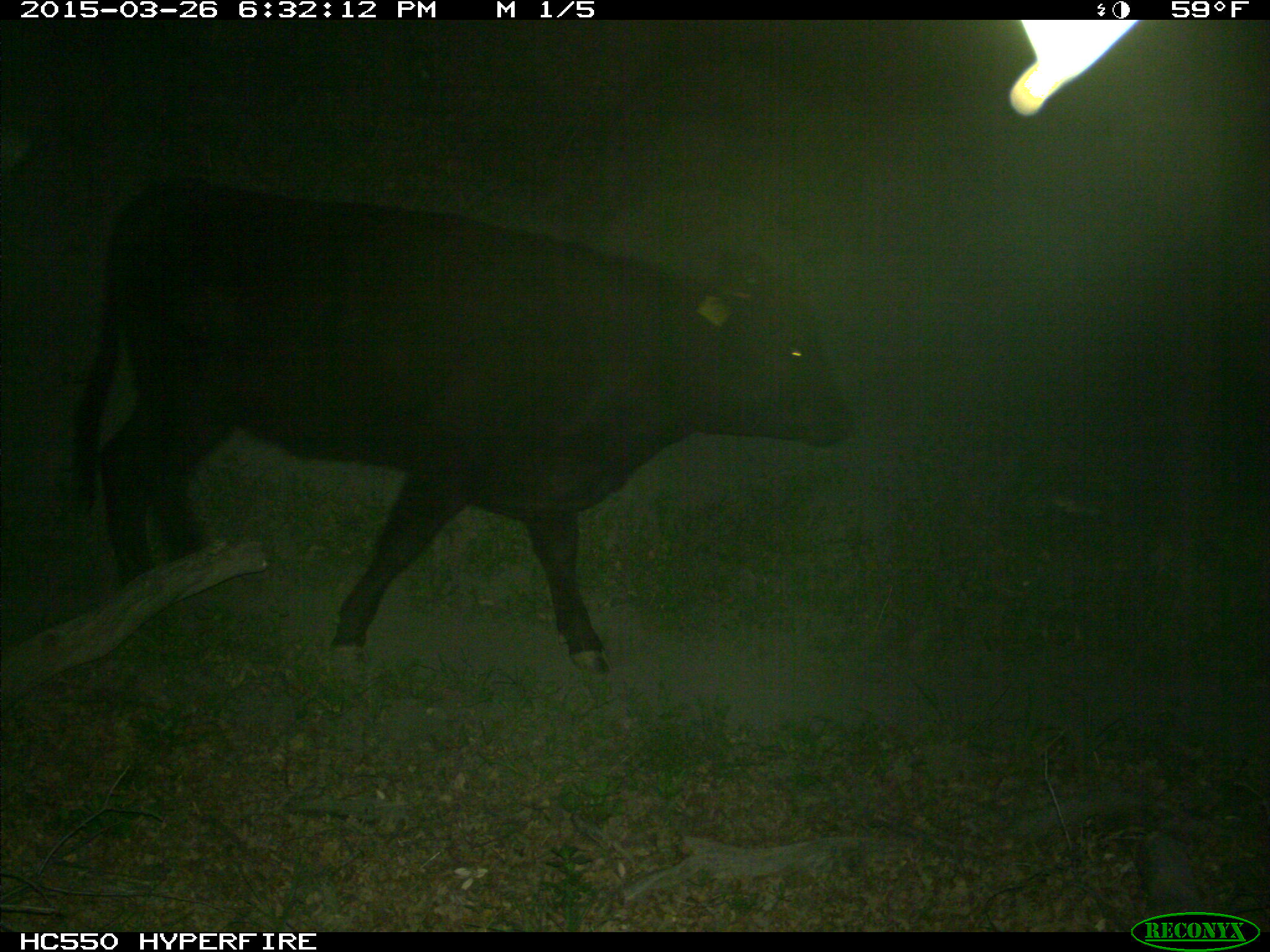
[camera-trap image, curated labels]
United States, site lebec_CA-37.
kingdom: Animalia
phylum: Chordata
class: Mammalia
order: Artiodactyla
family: Bovidae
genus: Bos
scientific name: Bos taurus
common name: domestic cow